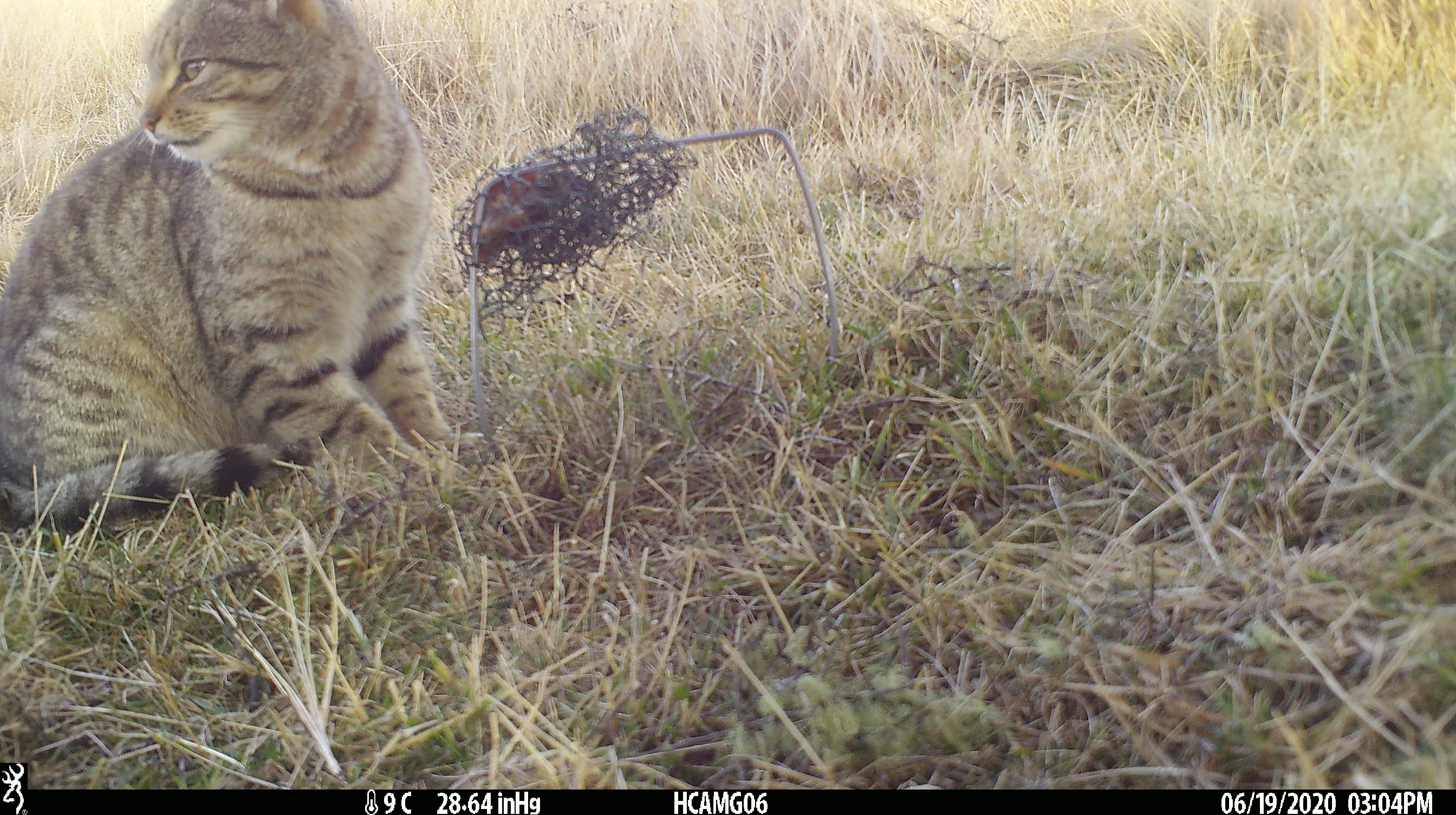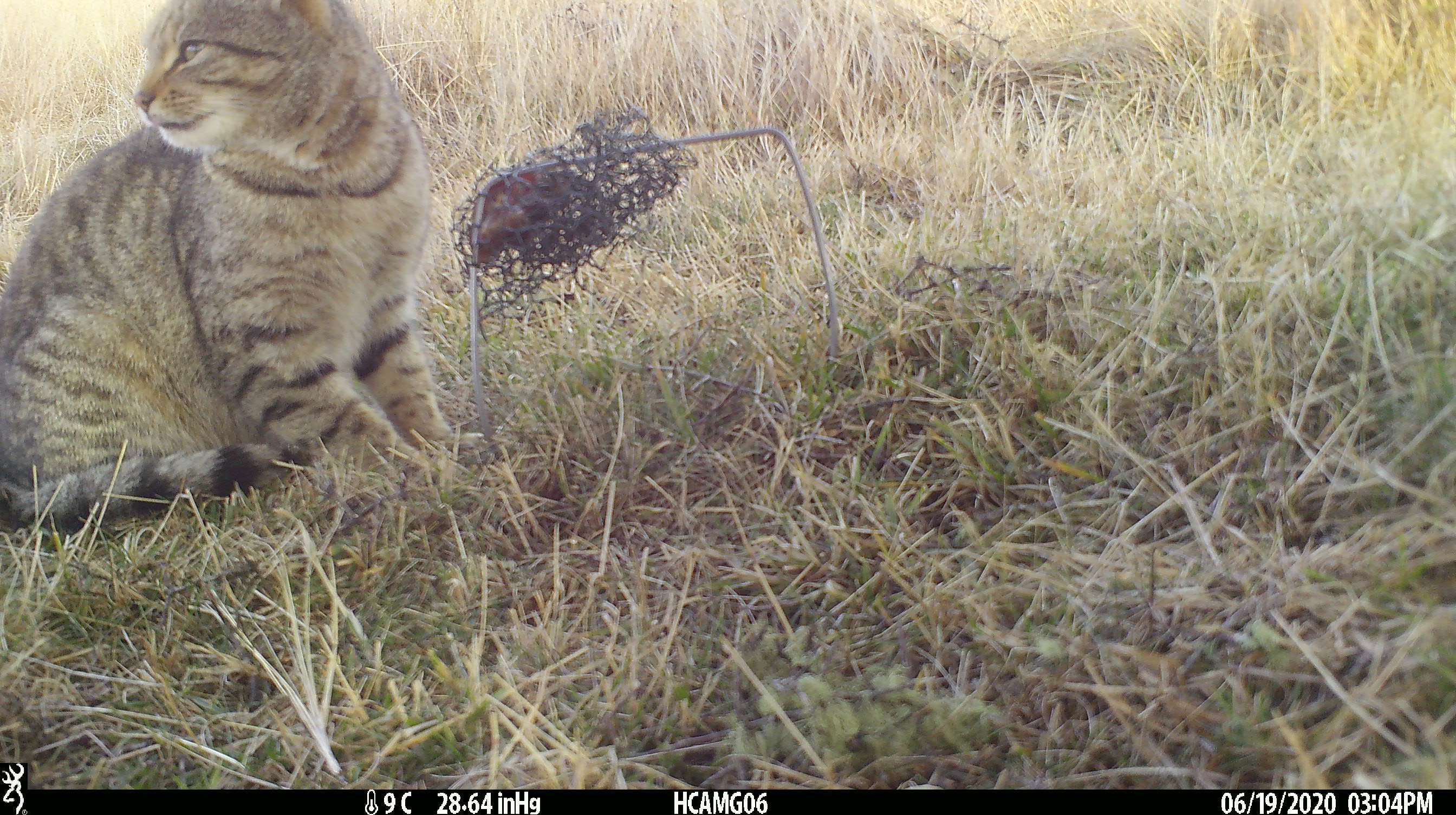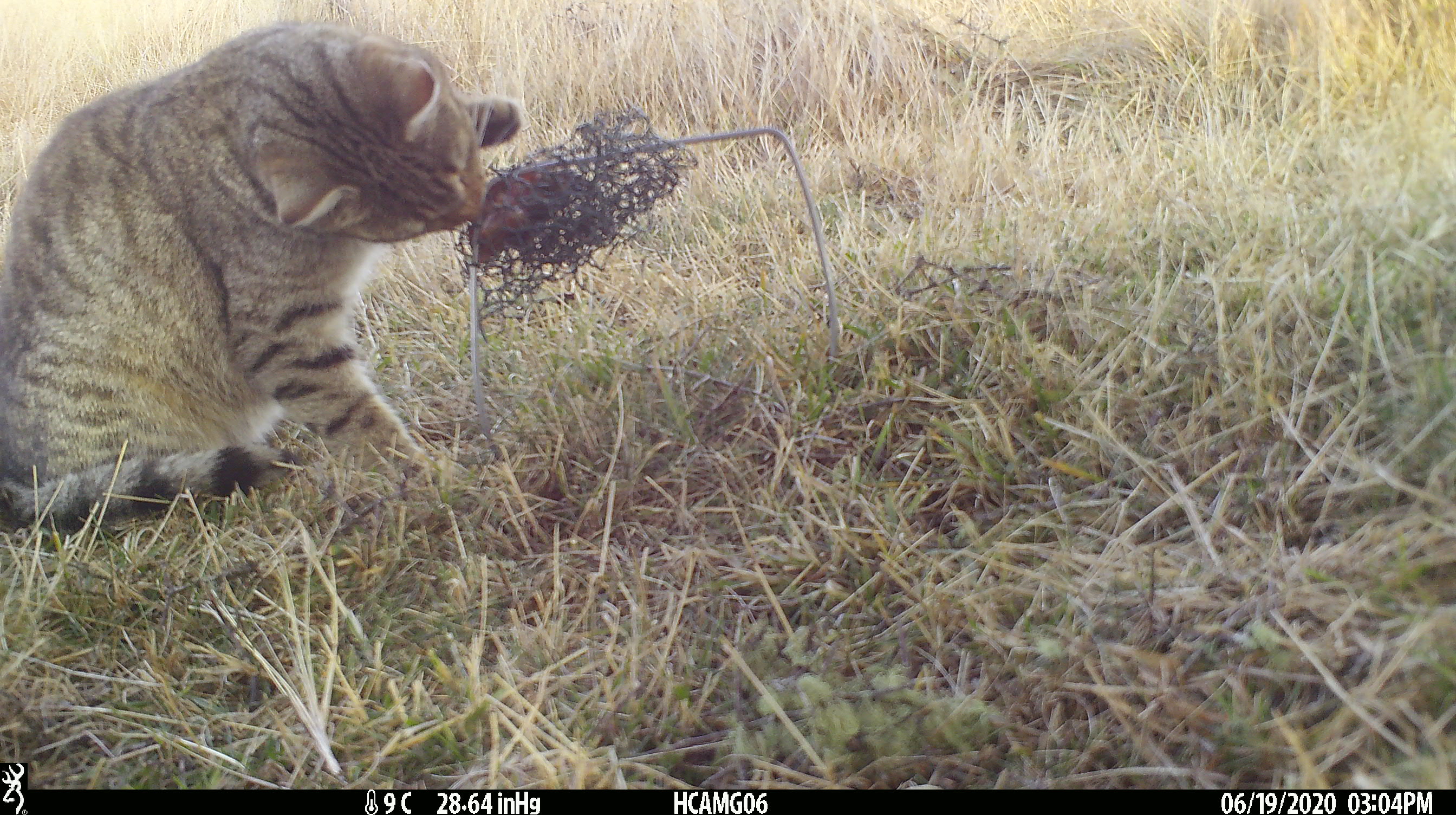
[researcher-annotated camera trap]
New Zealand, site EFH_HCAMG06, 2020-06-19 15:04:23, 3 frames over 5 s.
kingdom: Animalia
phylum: Chordata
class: Mammalia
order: Carnivora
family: Felidae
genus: Felis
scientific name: Felis catus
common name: domestic cat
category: cat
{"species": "cat (domestic cat) (Felis catus)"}